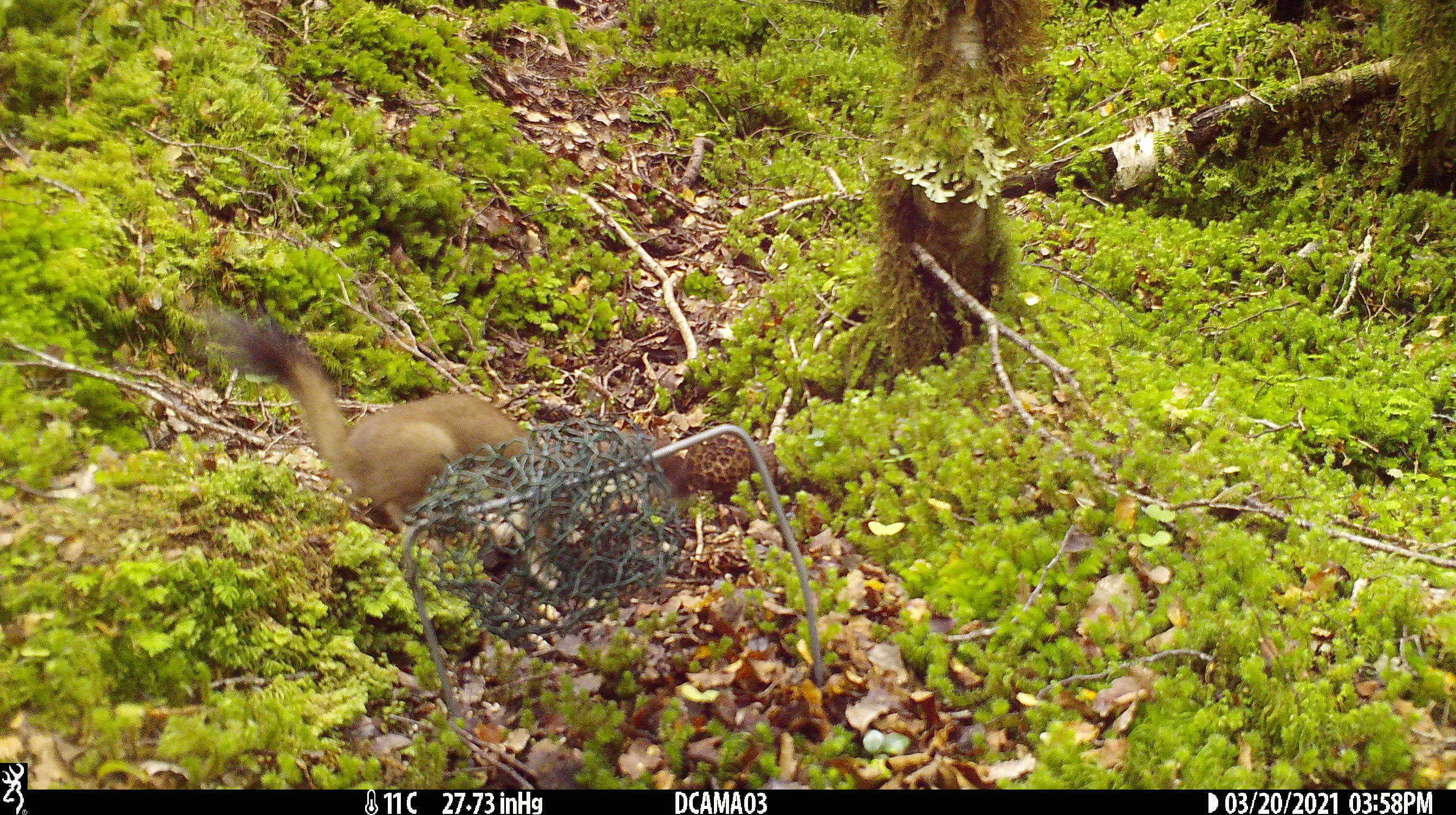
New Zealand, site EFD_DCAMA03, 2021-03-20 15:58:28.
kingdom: Animalia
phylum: Chordata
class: Mammalia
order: Carnivora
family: Mustelidae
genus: Mustela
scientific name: Mustela erminea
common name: stoat